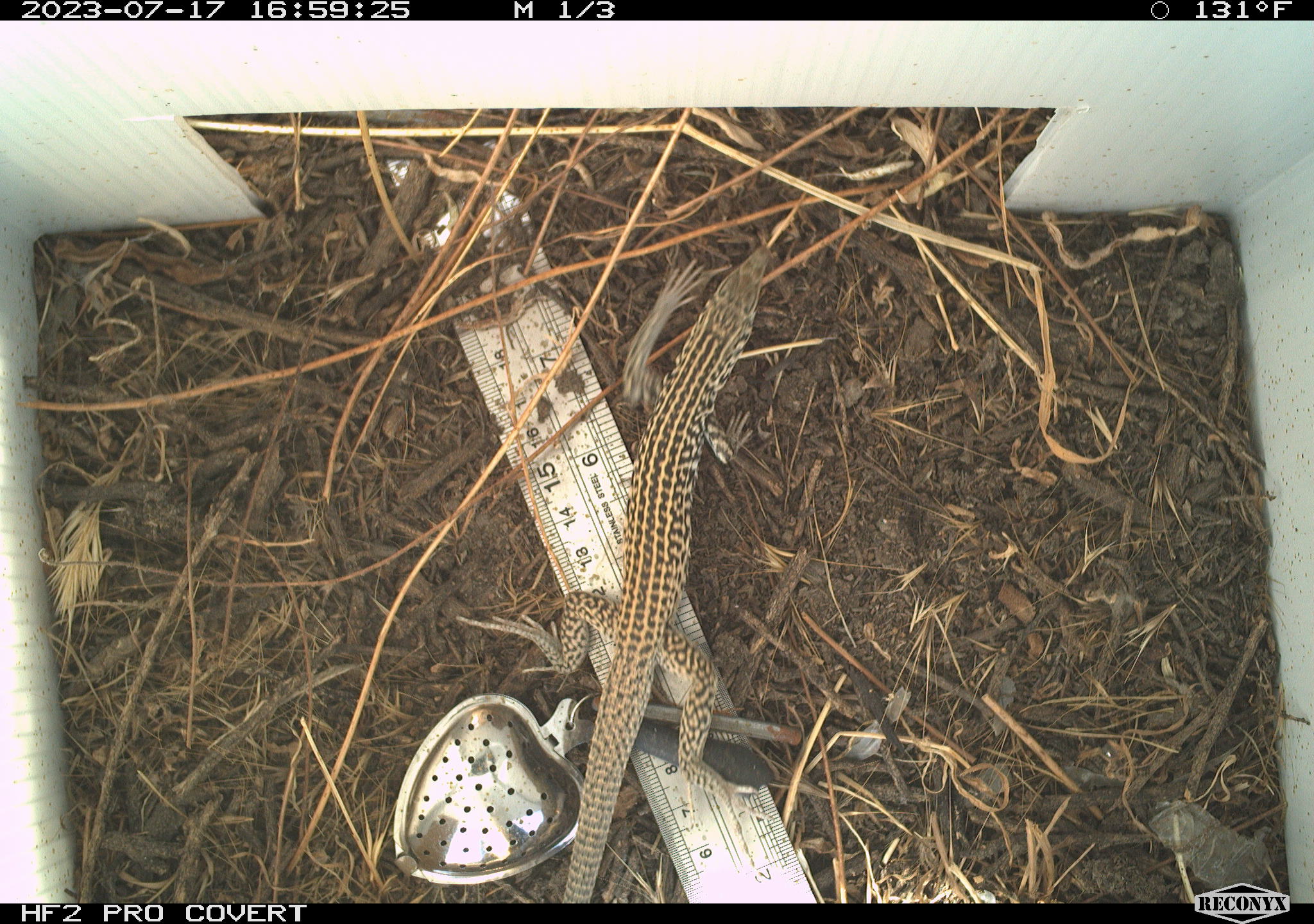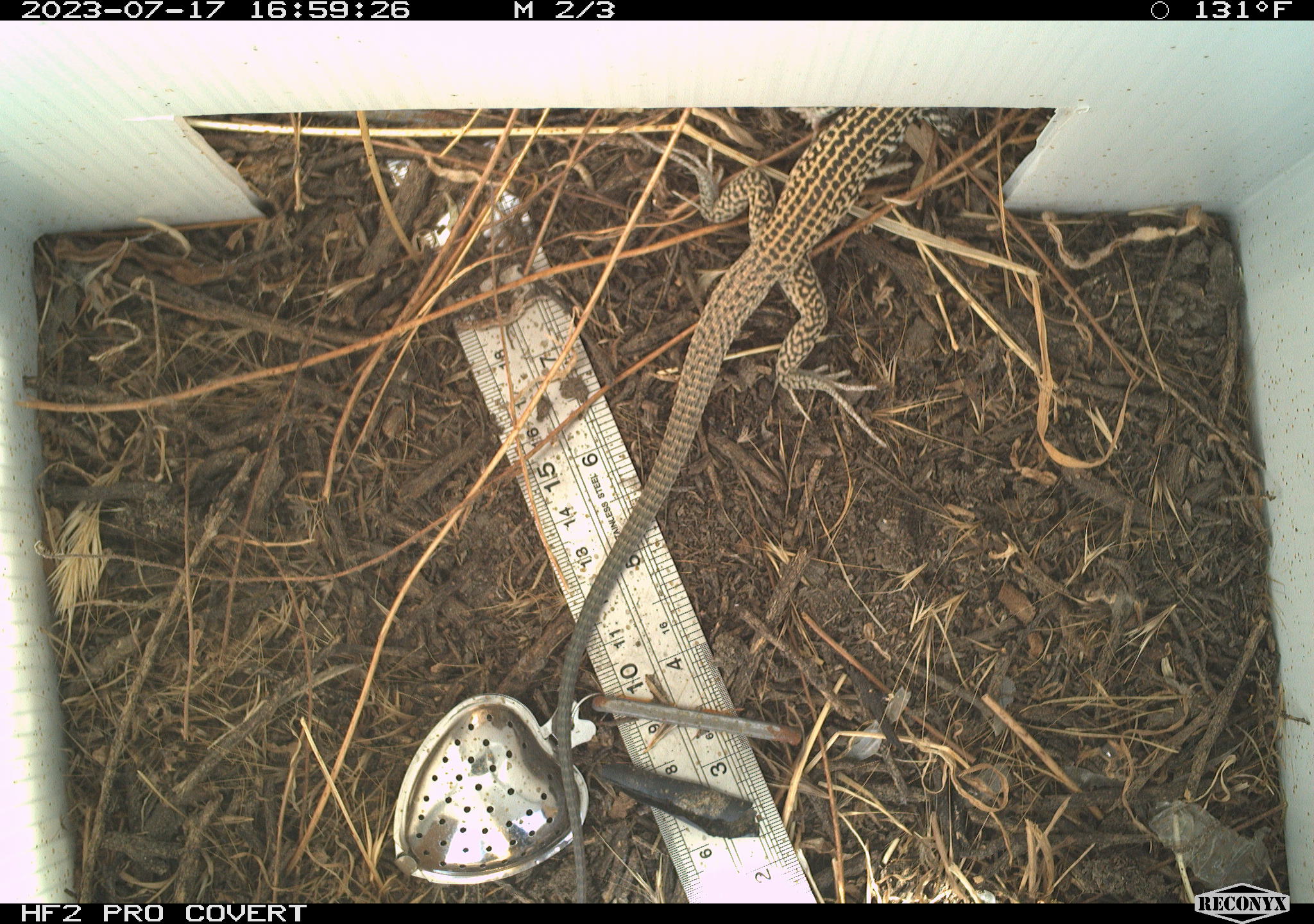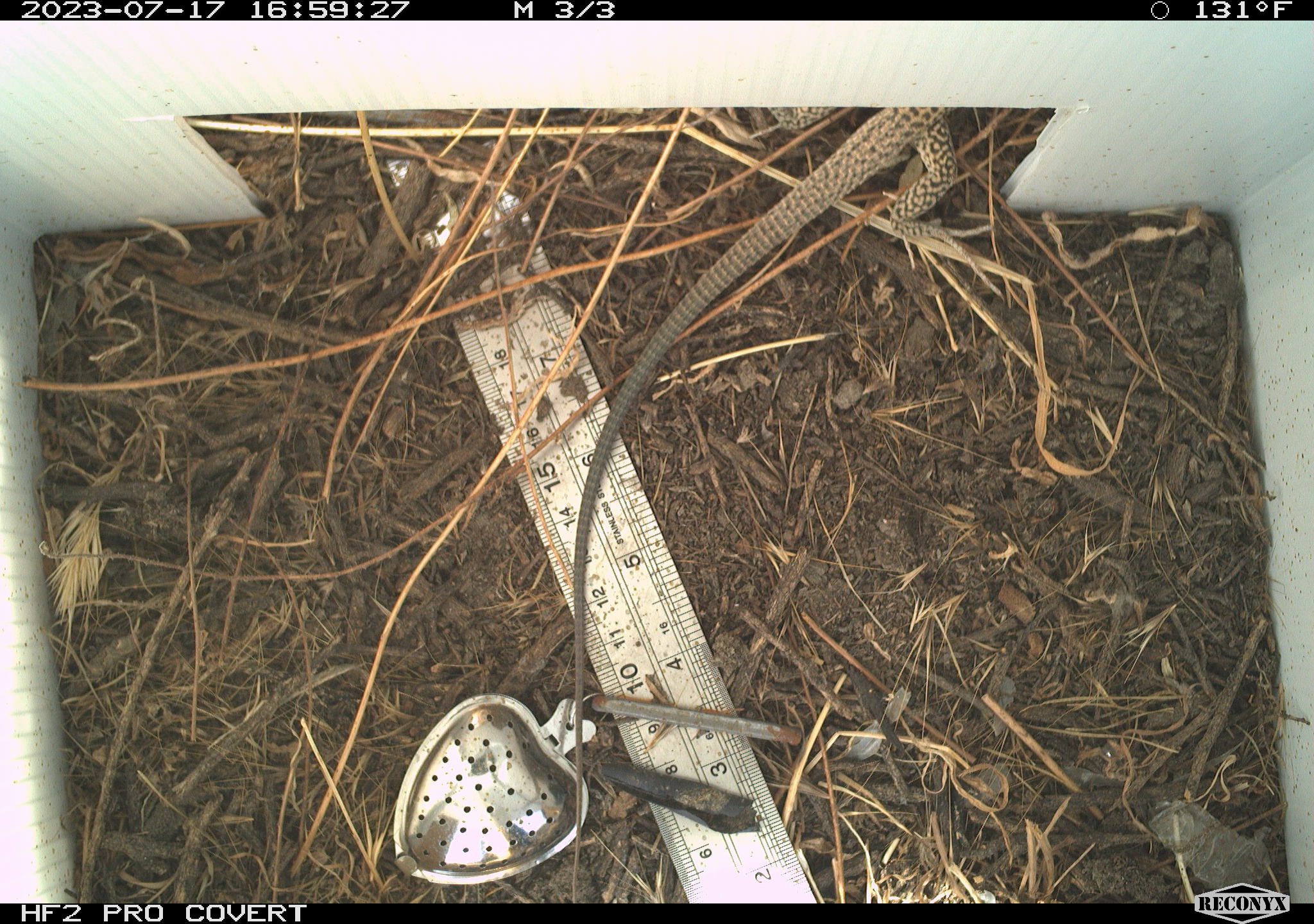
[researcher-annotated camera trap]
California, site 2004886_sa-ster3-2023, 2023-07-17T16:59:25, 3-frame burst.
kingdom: Animalia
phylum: Chordata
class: Reptilia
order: Squamata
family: Teiidae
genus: Aspidoscelis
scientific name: Aspidoscelis tigris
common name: western whiptail